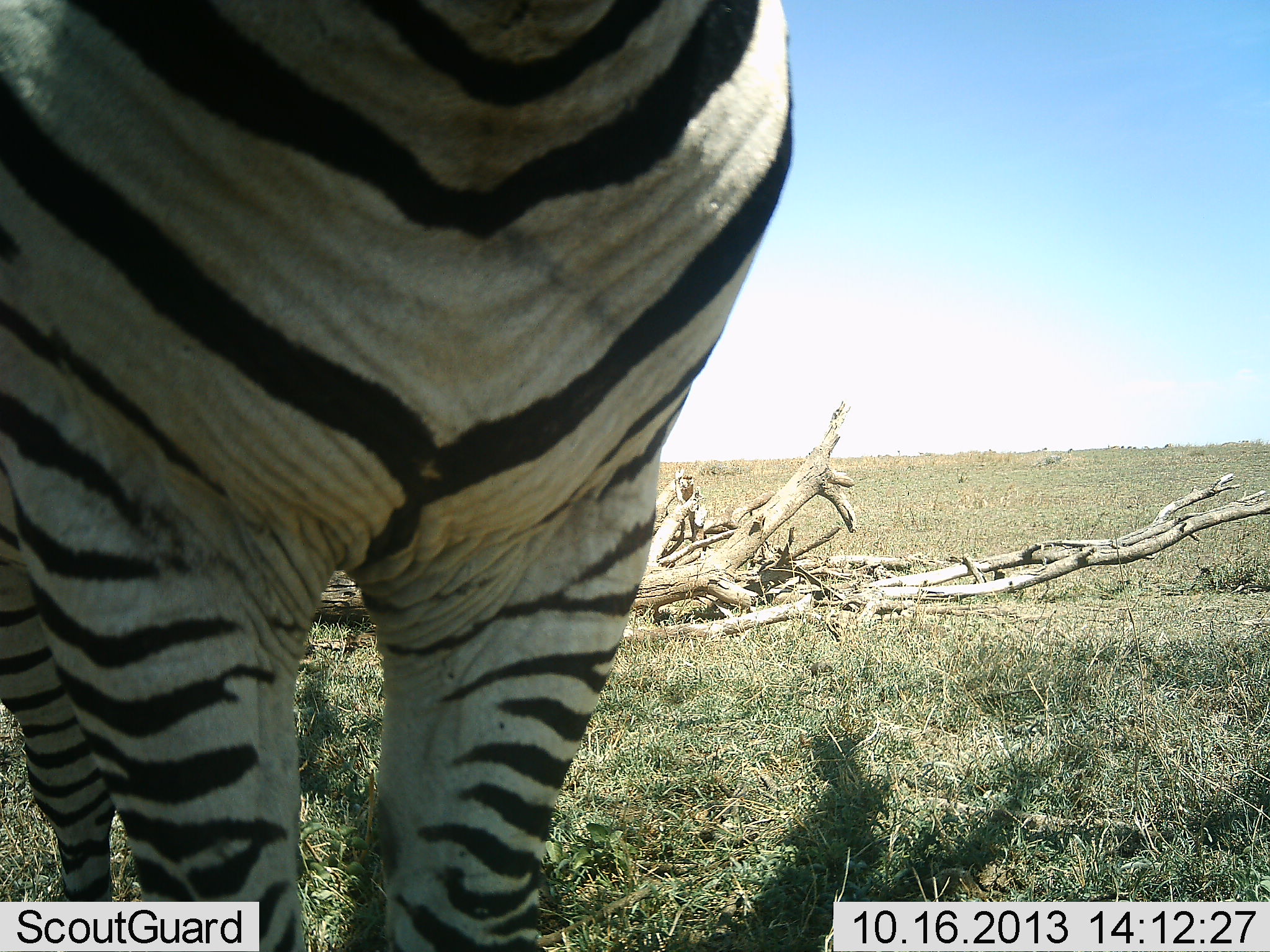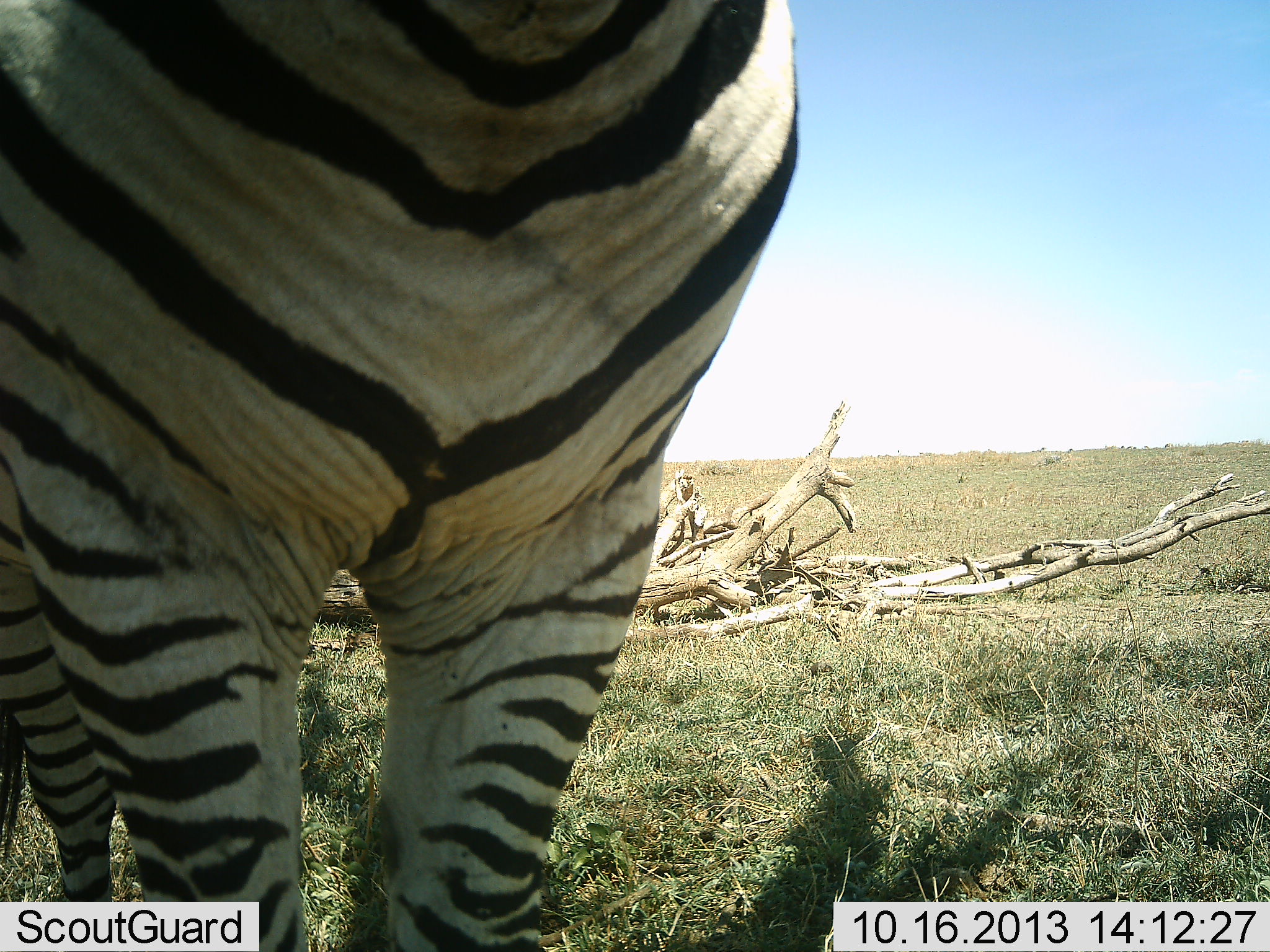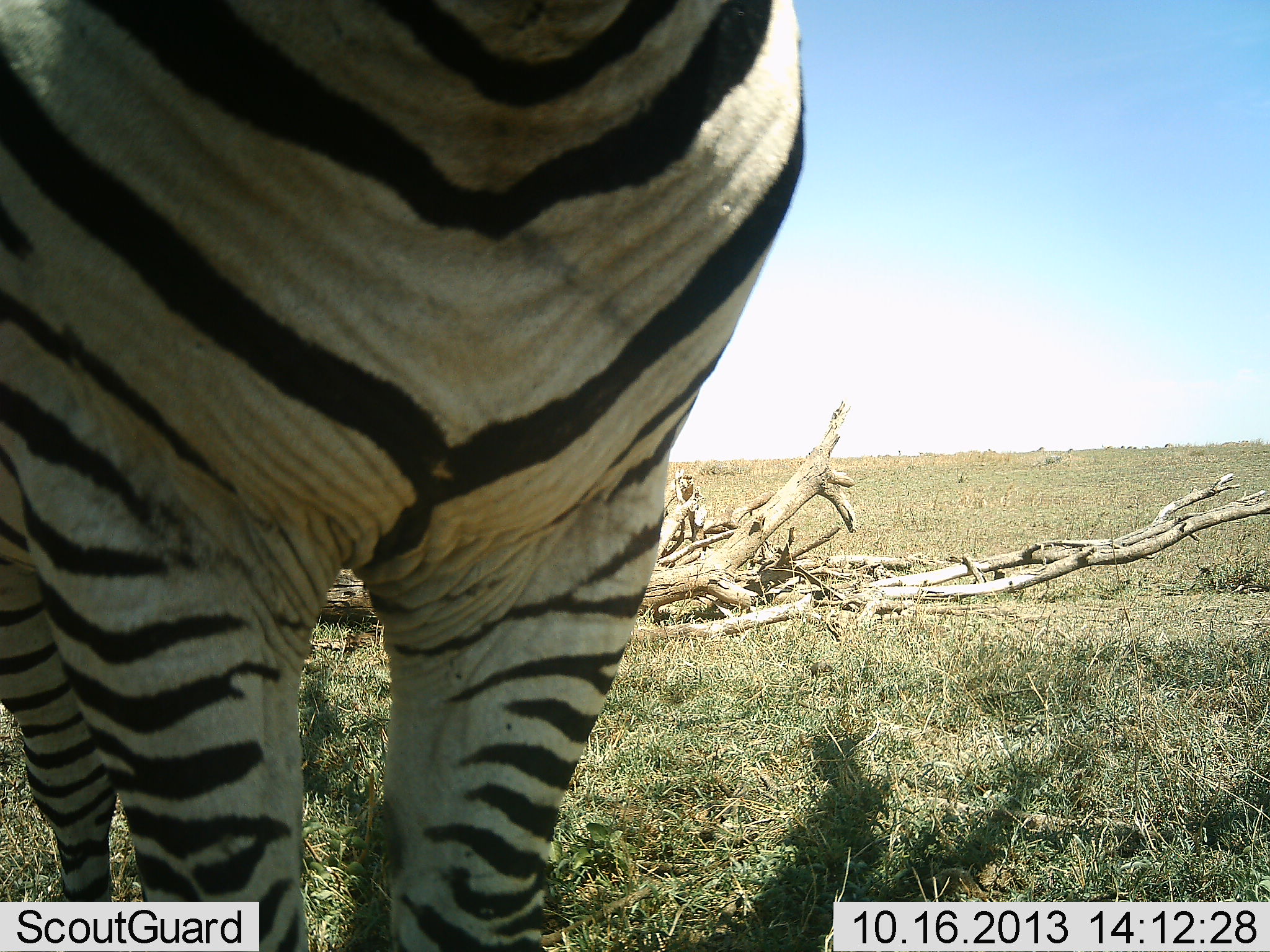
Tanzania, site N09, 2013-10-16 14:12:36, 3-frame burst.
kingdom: Animalia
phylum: Chordata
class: Mammalia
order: Perissodactyla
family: Equidae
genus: Equus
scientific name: Equus quagga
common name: plains zebra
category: zebra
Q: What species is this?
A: Zebra (plains zebra) (Equus quagga).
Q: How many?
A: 1.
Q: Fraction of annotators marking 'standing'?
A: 98%.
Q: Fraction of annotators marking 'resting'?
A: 2%.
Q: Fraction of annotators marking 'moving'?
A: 2%.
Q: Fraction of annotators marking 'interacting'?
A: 2%.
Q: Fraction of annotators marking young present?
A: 0%.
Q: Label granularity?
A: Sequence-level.